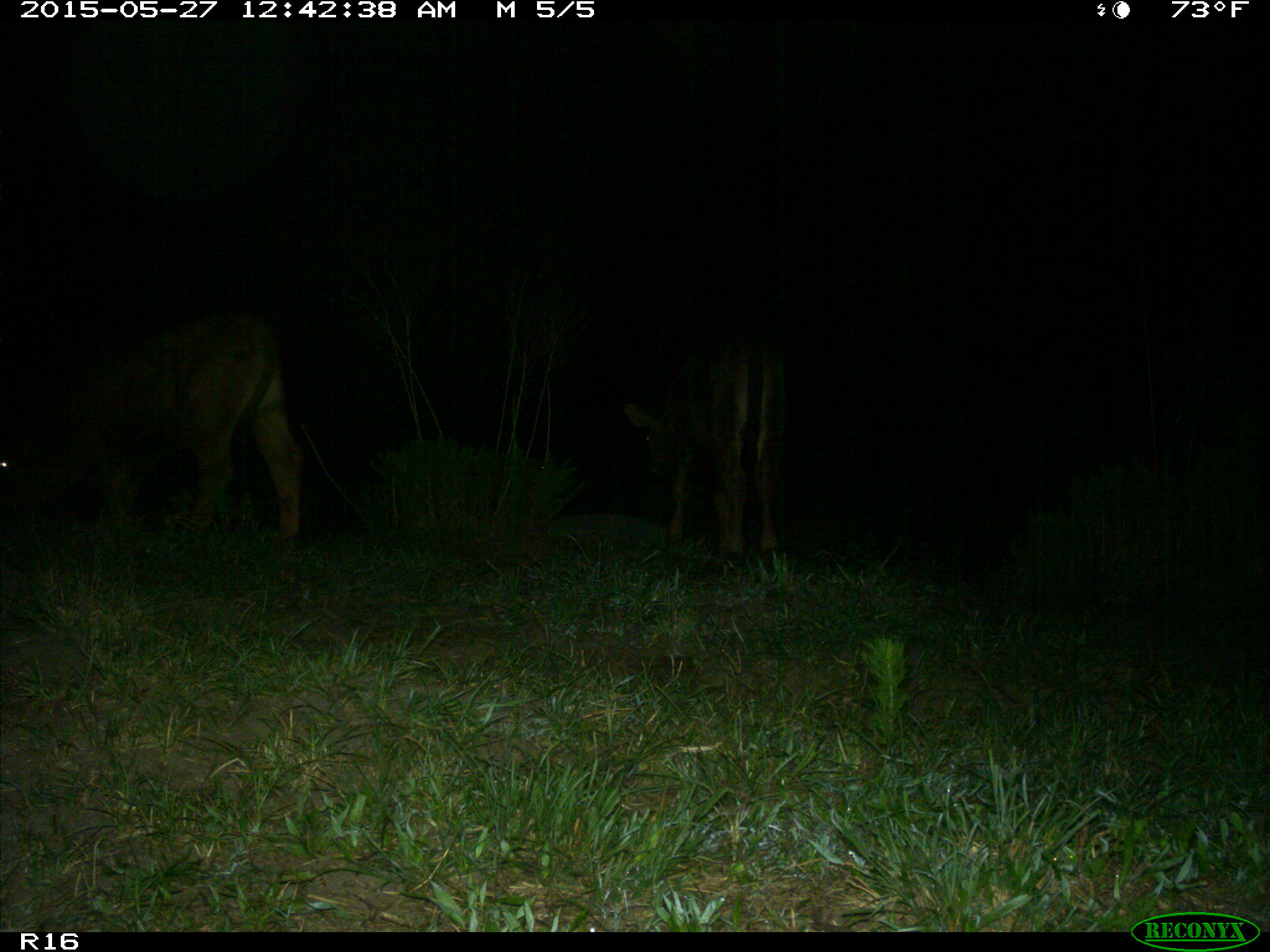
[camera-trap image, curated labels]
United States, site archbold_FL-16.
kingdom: Animalia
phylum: Chordata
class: Mammalia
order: Artiodactyla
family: Bovidae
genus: Bos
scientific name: Bos taurus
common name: domestic cow